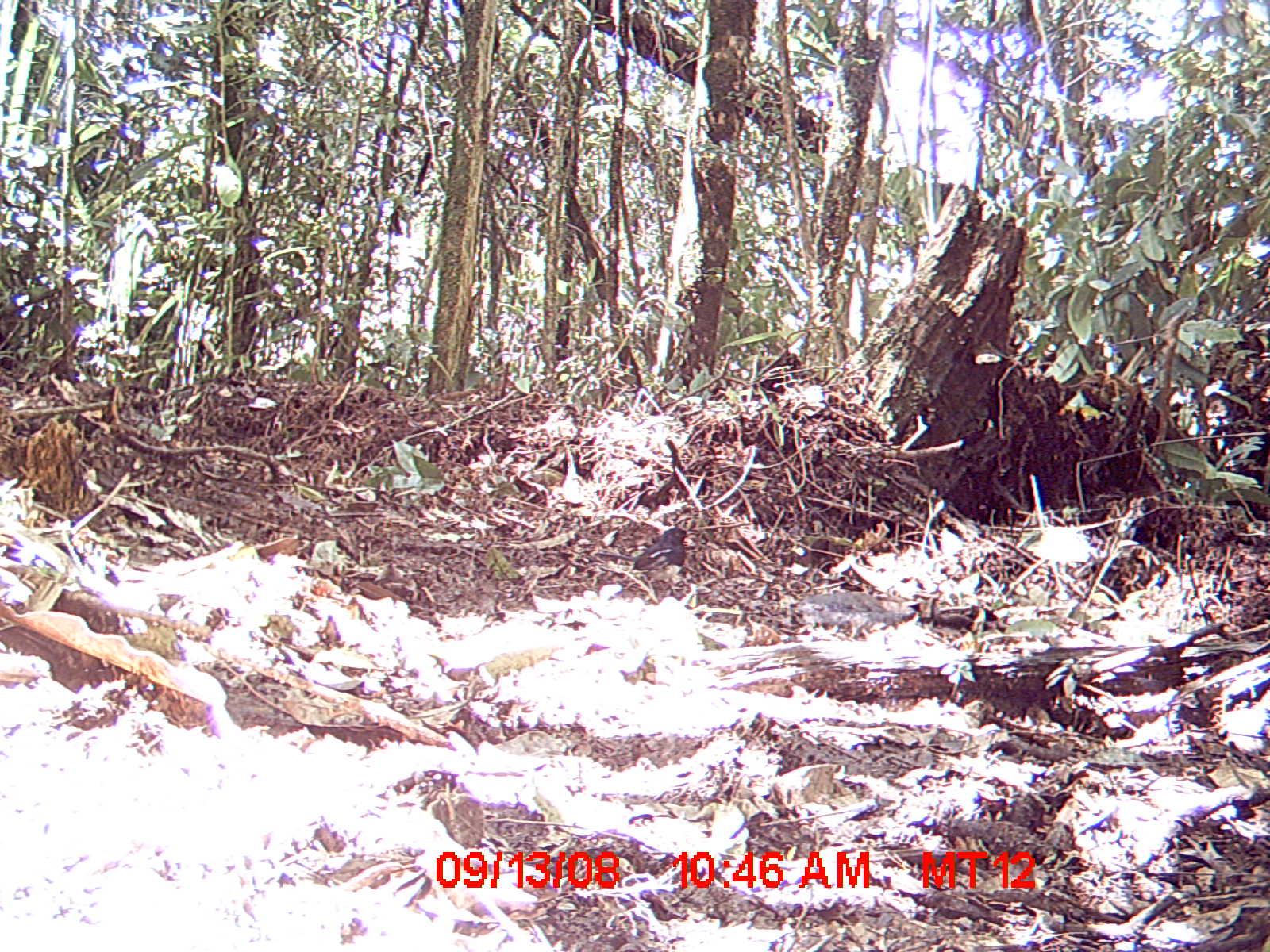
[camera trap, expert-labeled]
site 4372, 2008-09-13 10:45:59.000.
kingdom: Animalia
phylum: Chordata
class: Aves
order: Passeriformes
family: Muscicapidae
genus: Copsychus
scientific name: Copsychus albospecularis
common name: madagascar magpie-robin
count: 1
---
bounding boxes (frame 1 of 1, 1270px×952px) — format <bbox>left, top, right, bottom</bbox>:
copsychus albospecularis: <bbox>594, 526, 696, 592</bbox>